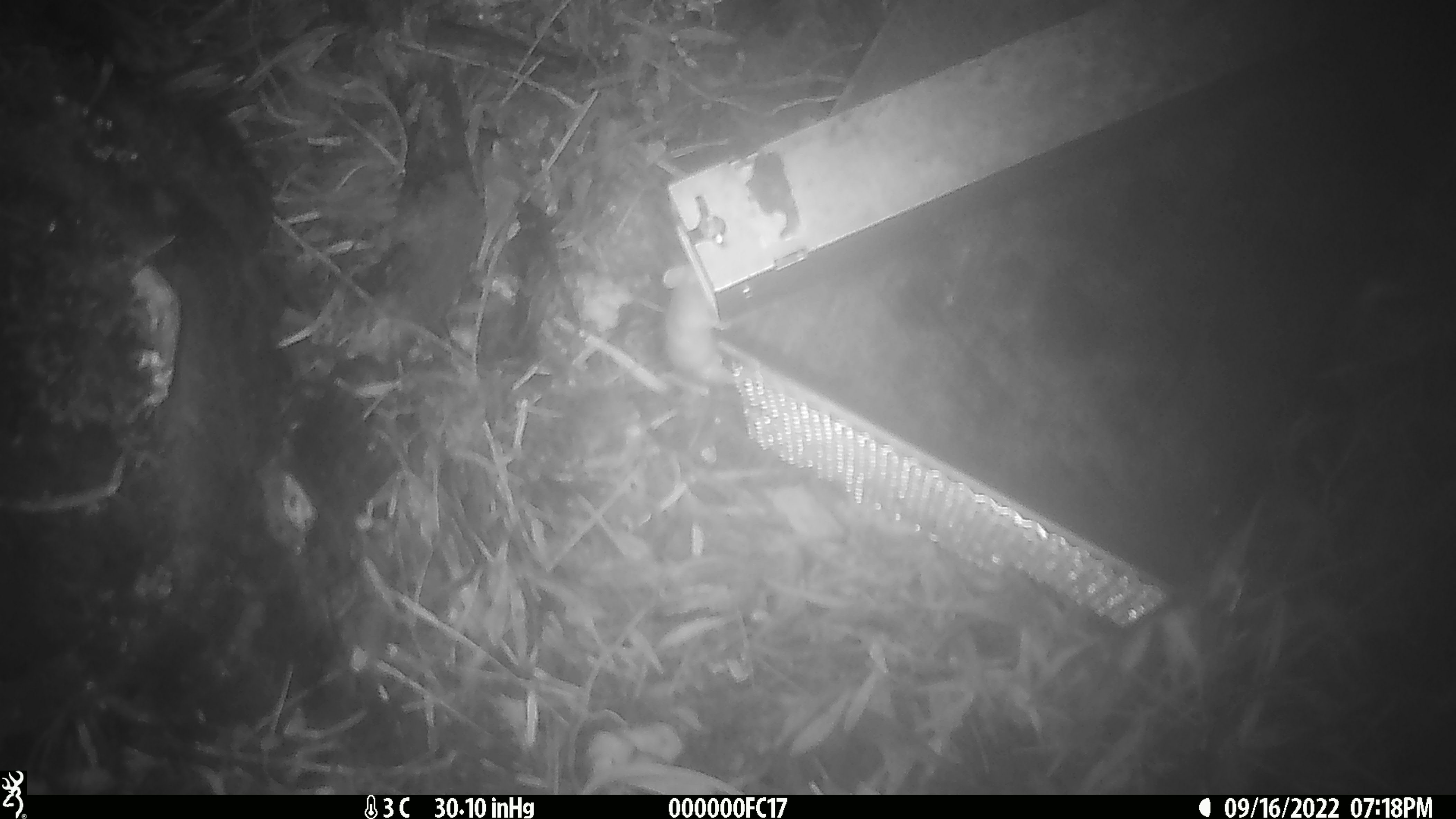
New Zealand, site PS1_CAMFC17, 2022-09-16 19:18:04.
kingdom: Animalia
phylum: Chordata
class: Mammalia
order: Rodentia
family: Muridae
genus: Mus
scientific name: Mus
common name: mouse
Mouse (Mus).